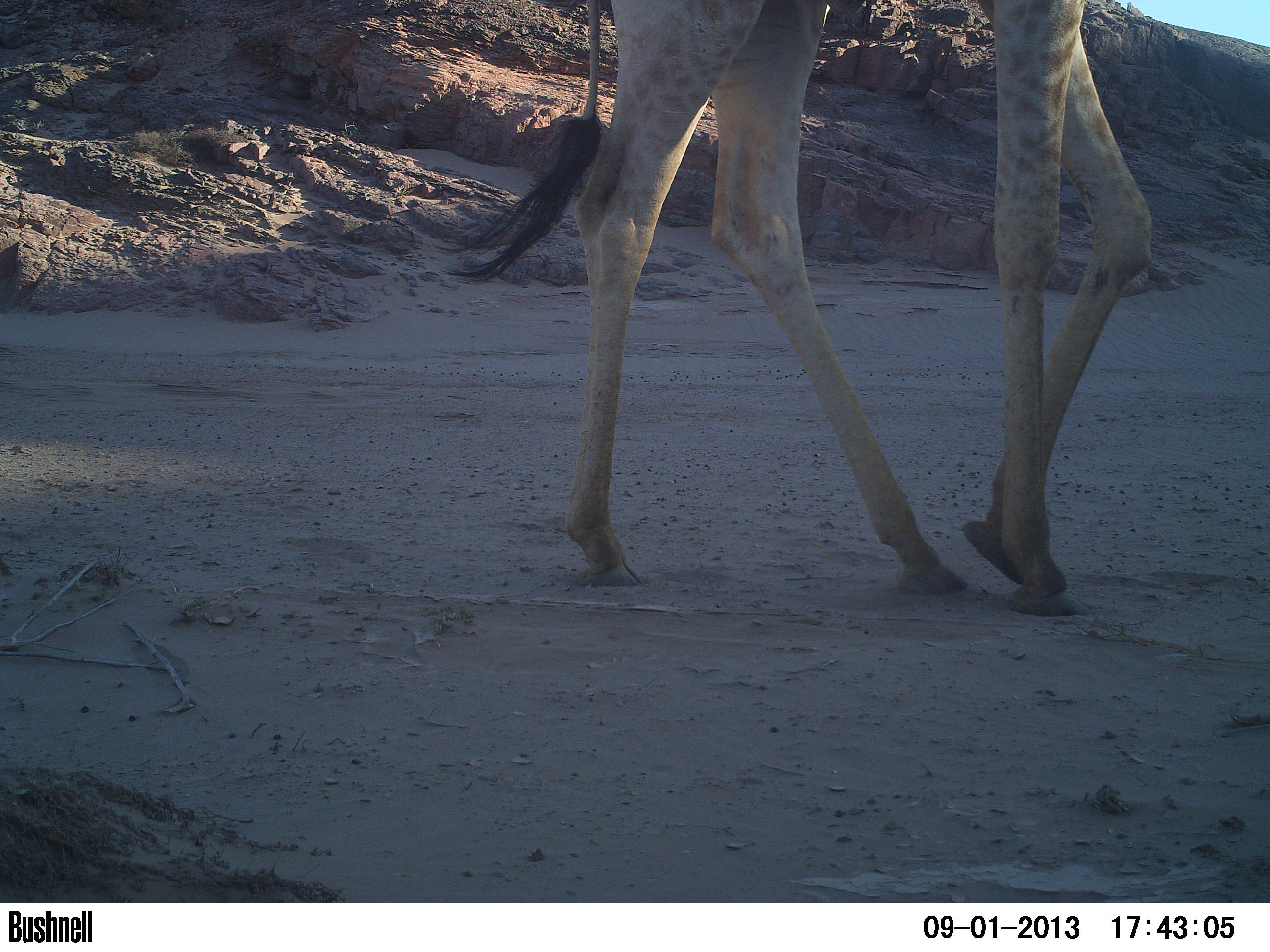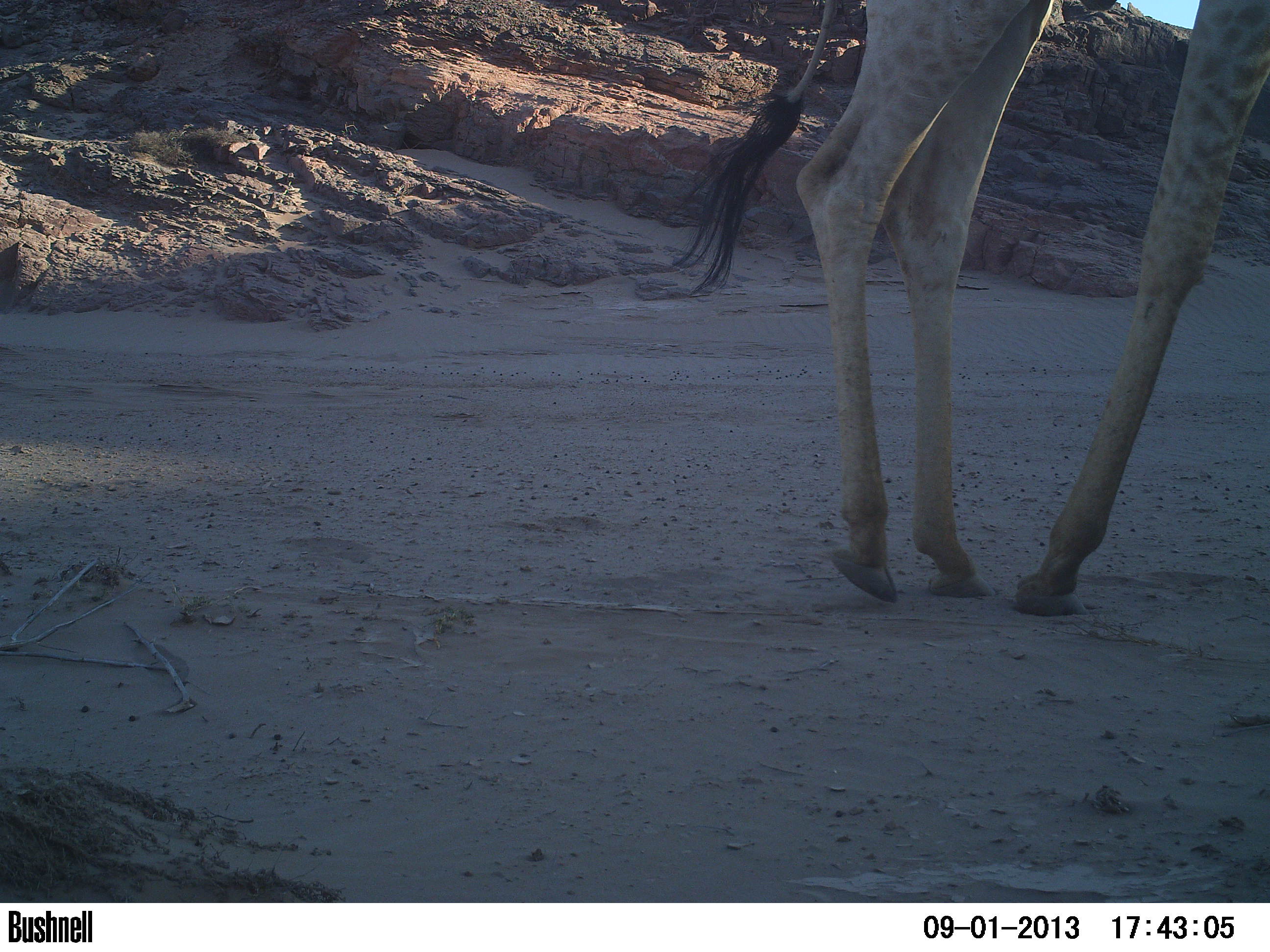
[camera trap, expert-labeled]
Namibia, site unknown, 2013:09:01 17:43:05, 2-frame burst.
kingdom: Animalia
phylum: Chordata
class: Mammalia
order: Artiodactyla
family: Giraffidae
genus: Giraffa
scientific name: Giraffa camelopardalis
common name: giraffe